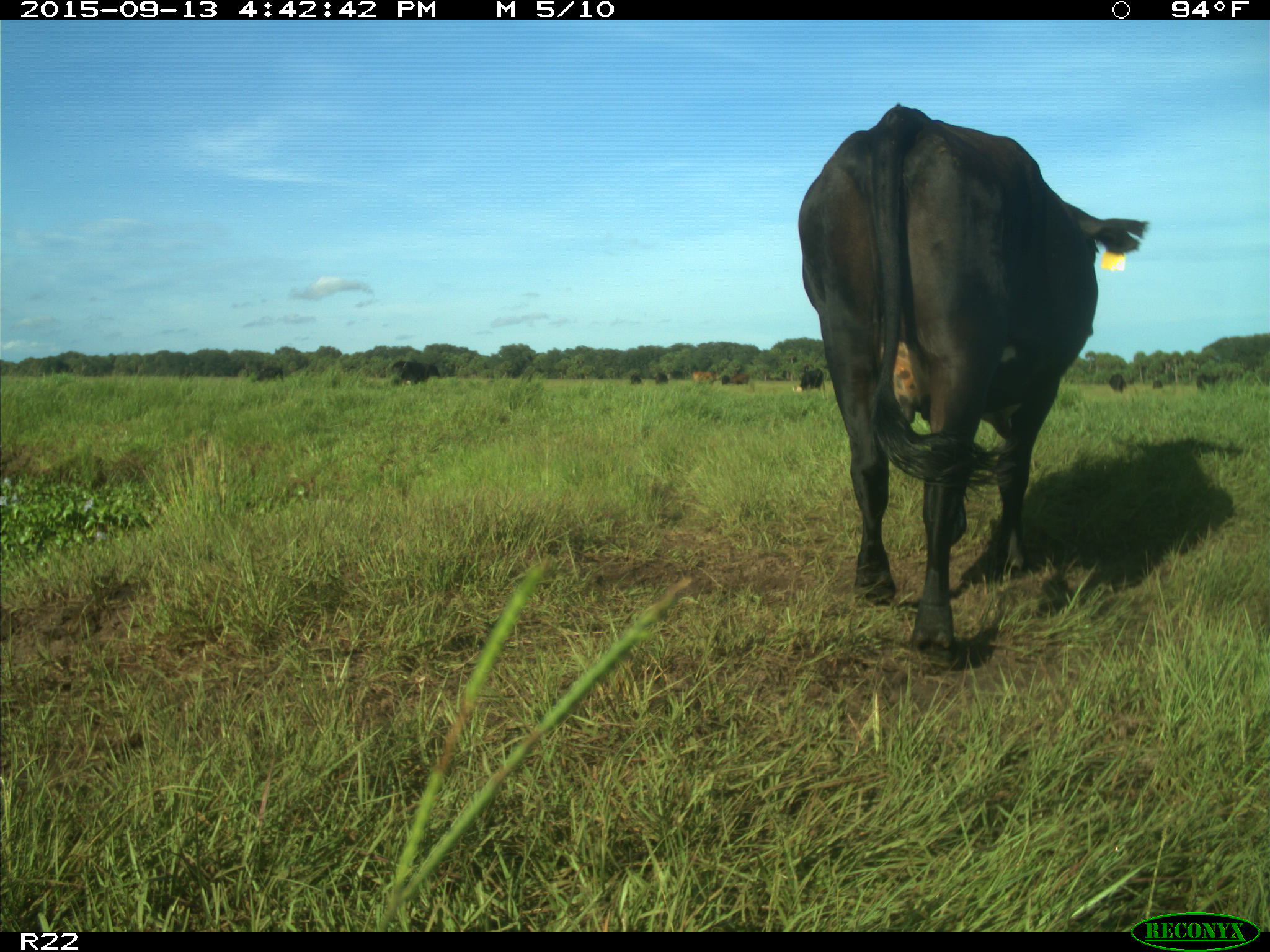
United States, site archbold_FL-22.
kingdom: Animalia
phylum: Chordata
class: Mammalia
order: Artiodactyla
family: Bovidae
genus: Bos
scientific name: Bos taurus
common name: domestic cow